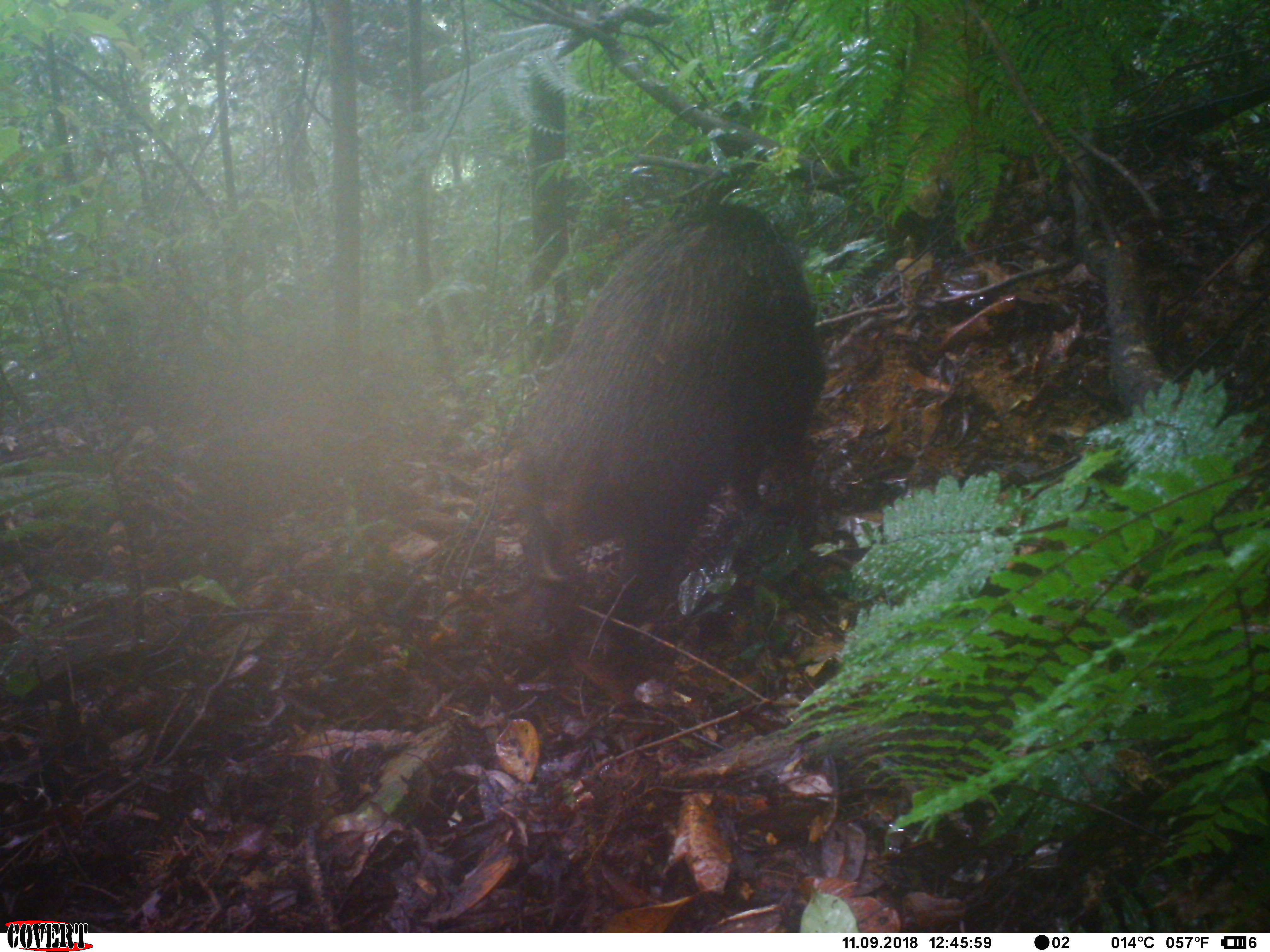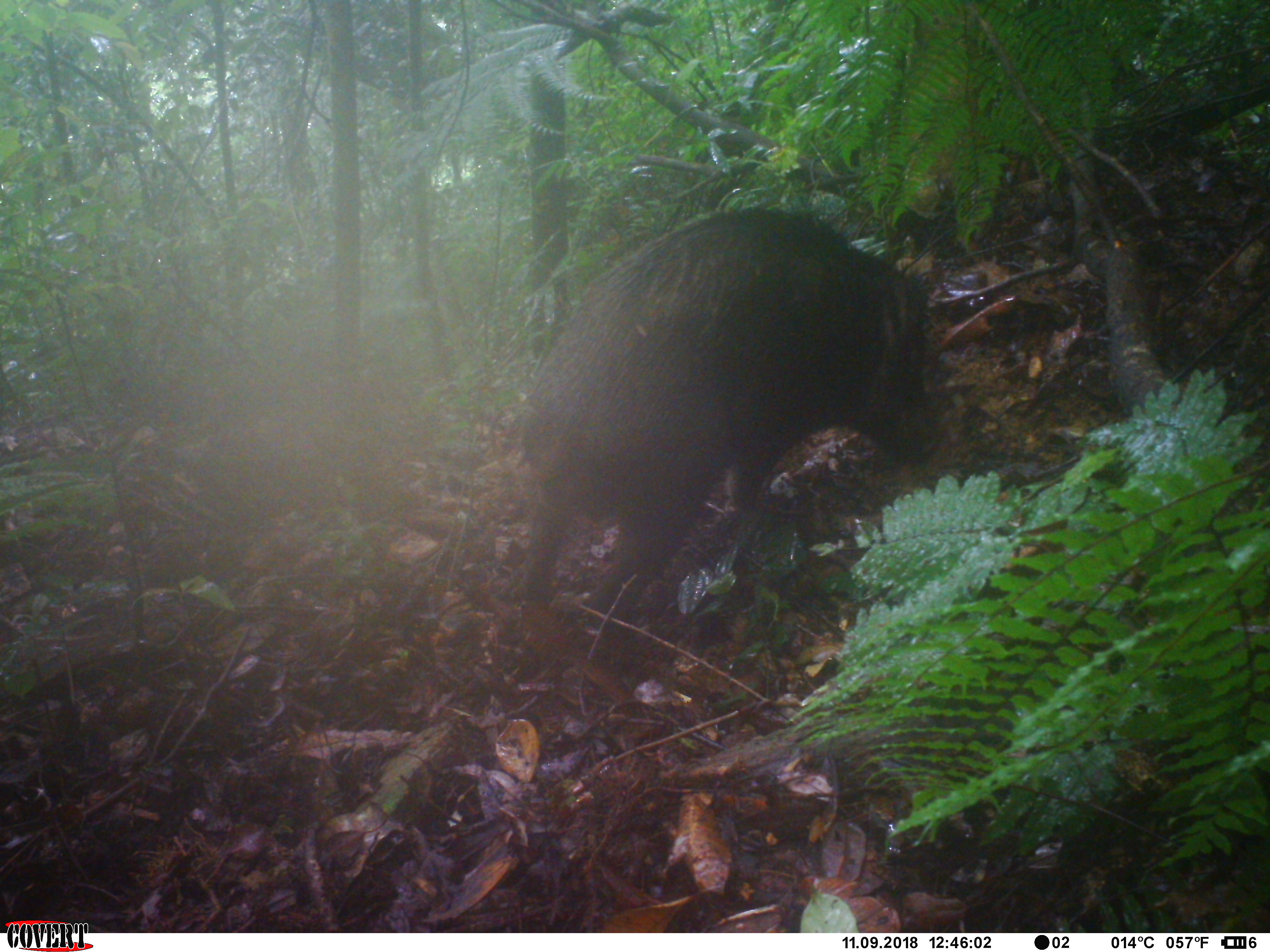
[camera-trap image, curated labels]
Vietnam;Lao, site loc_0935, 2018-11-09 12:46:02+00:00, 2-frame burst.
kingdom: Animalia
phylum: Chordata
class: Mammalia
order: Artiodactyla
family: Suidae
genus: Sus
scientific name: Sus scrofa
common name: eurasian wild pig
Eurasian wild pig (Sus scrofa). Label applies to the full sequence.